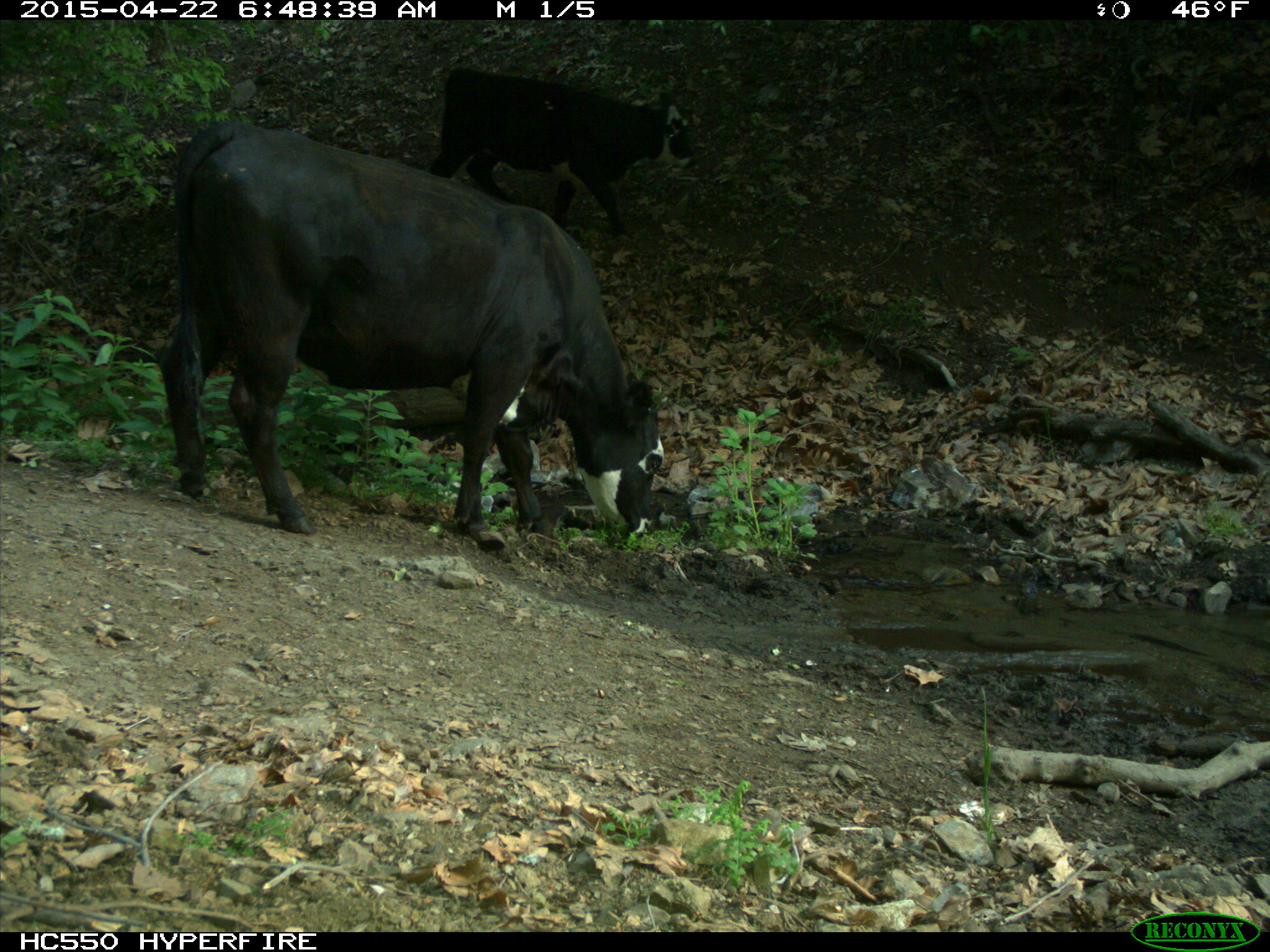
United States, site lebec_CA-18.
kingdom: Animalia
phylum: Chordata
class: Mammalia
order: Artiodactyla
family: Bovidae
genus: Bos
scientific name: Bos taurus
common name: domestic cow